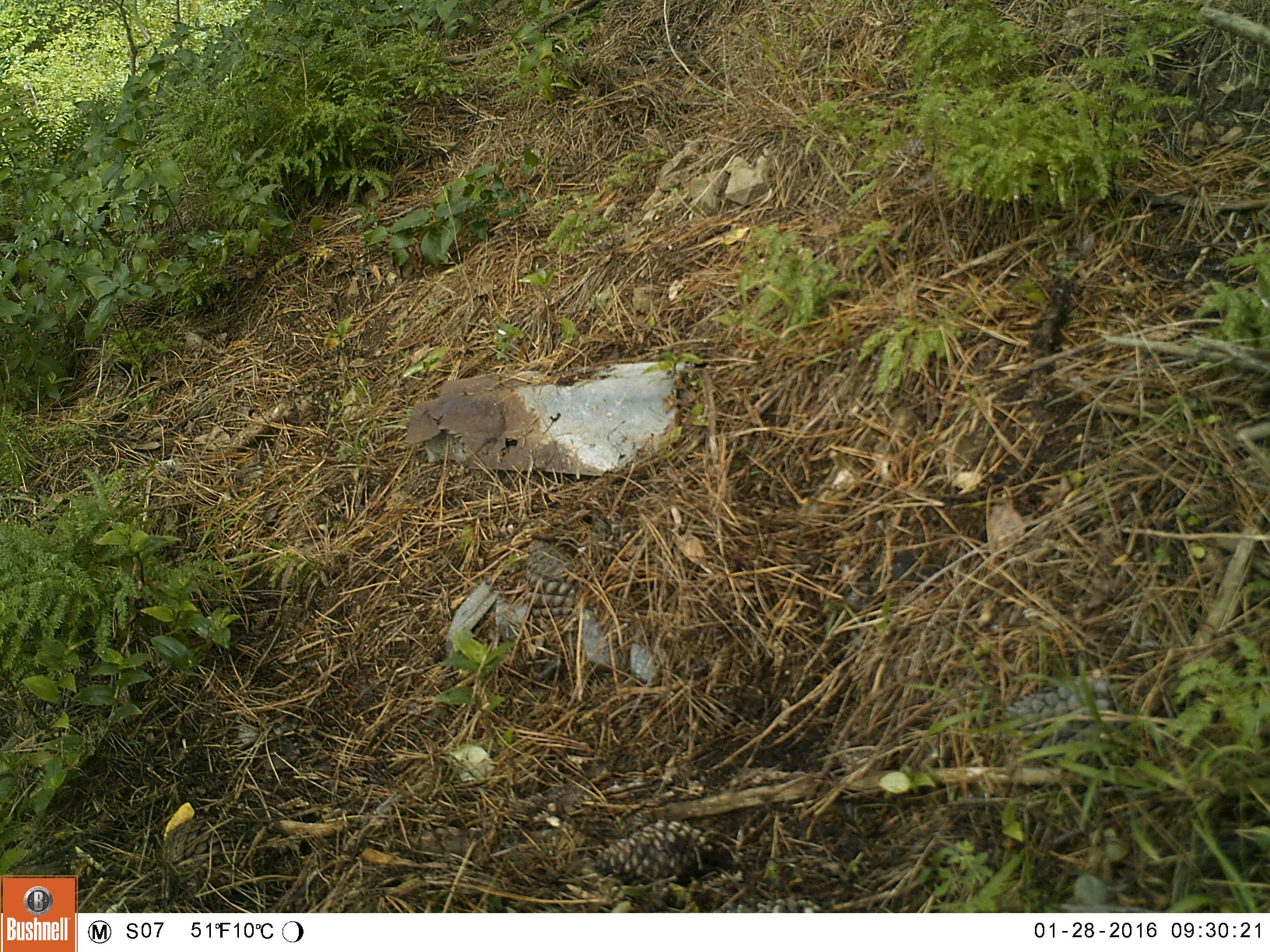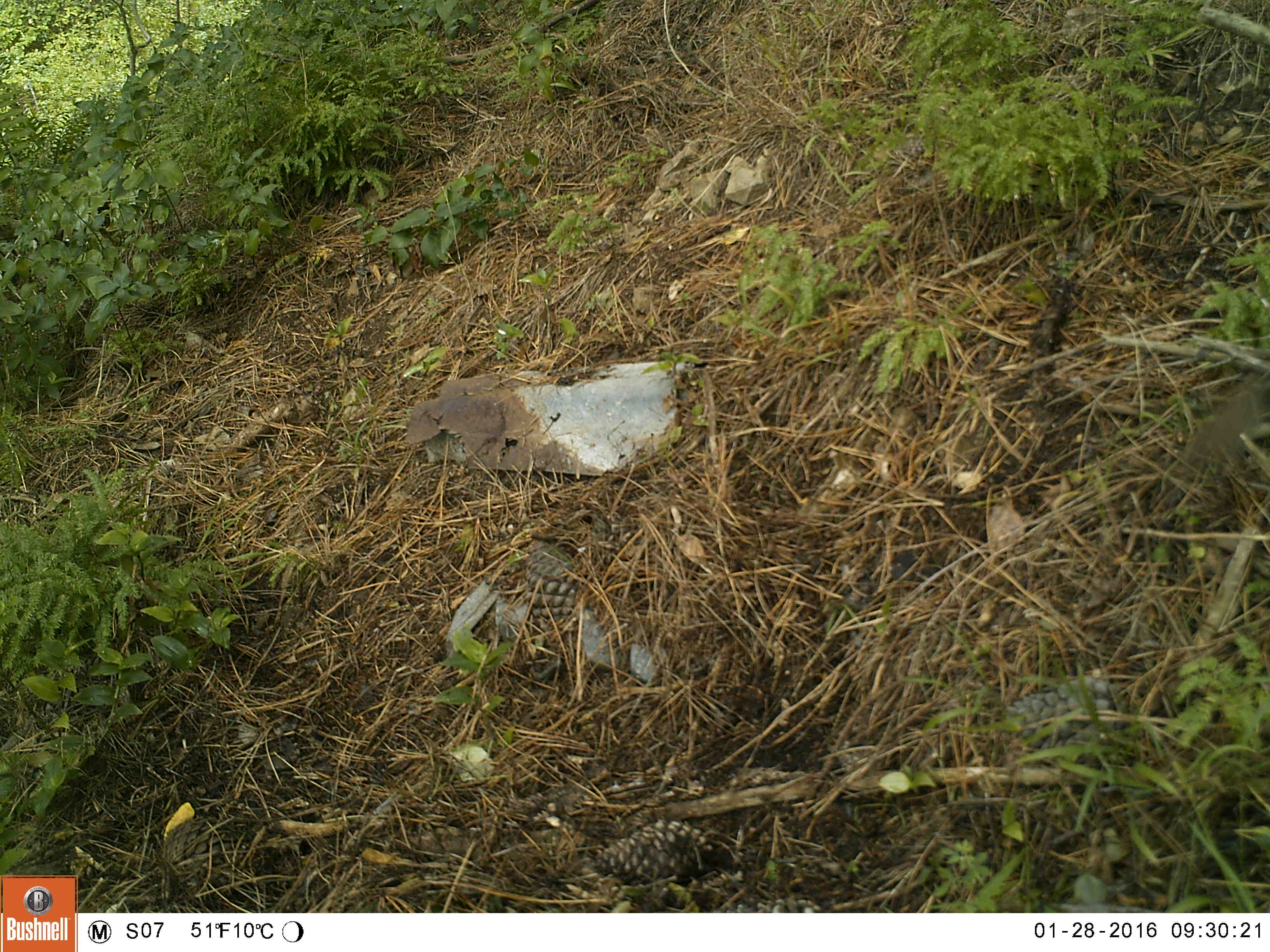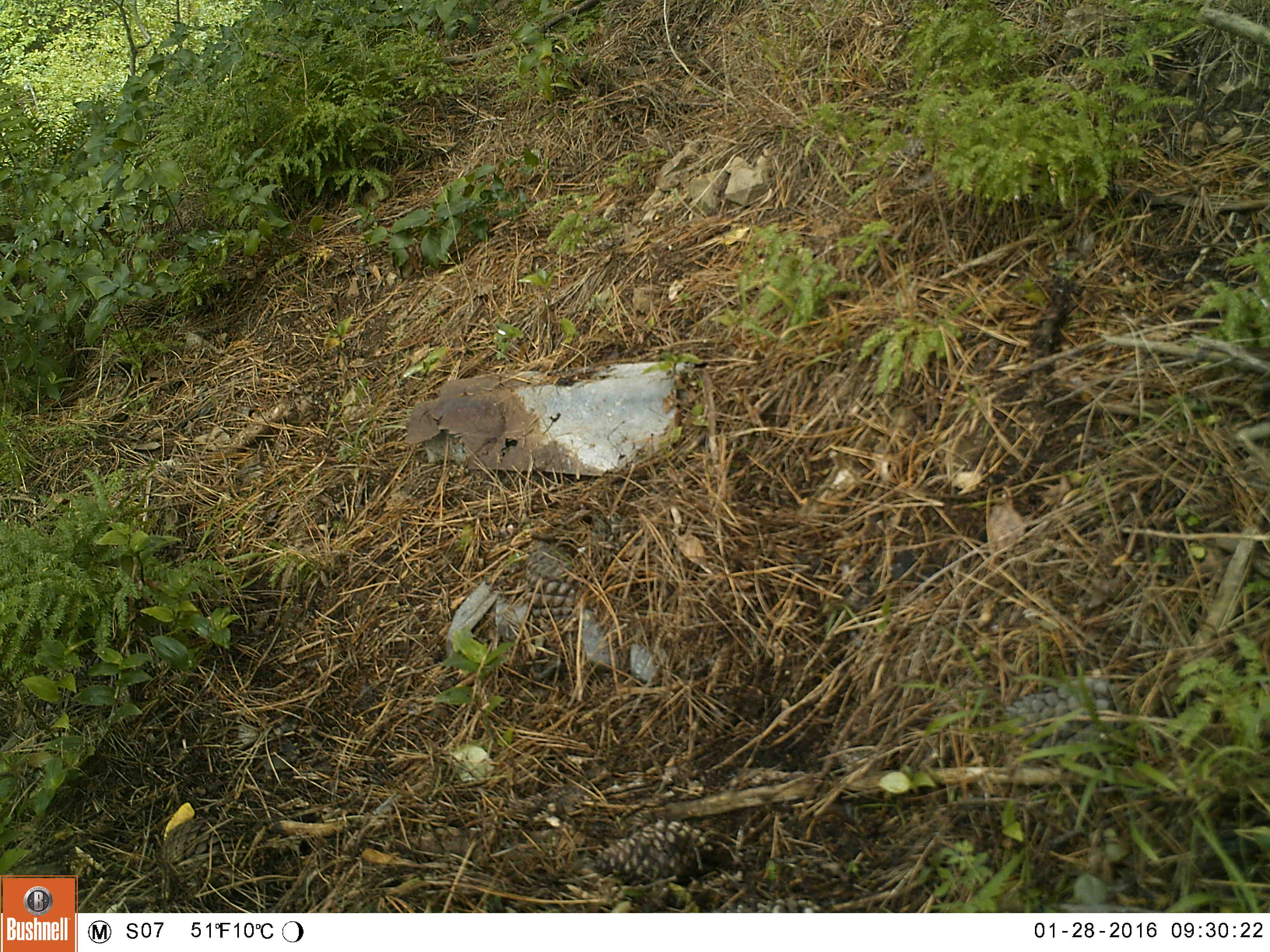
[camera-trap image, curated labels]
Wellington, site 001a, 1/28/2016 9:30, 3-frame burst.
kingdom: Animalia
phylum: Chordata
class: Aves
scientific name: Aves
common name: bird